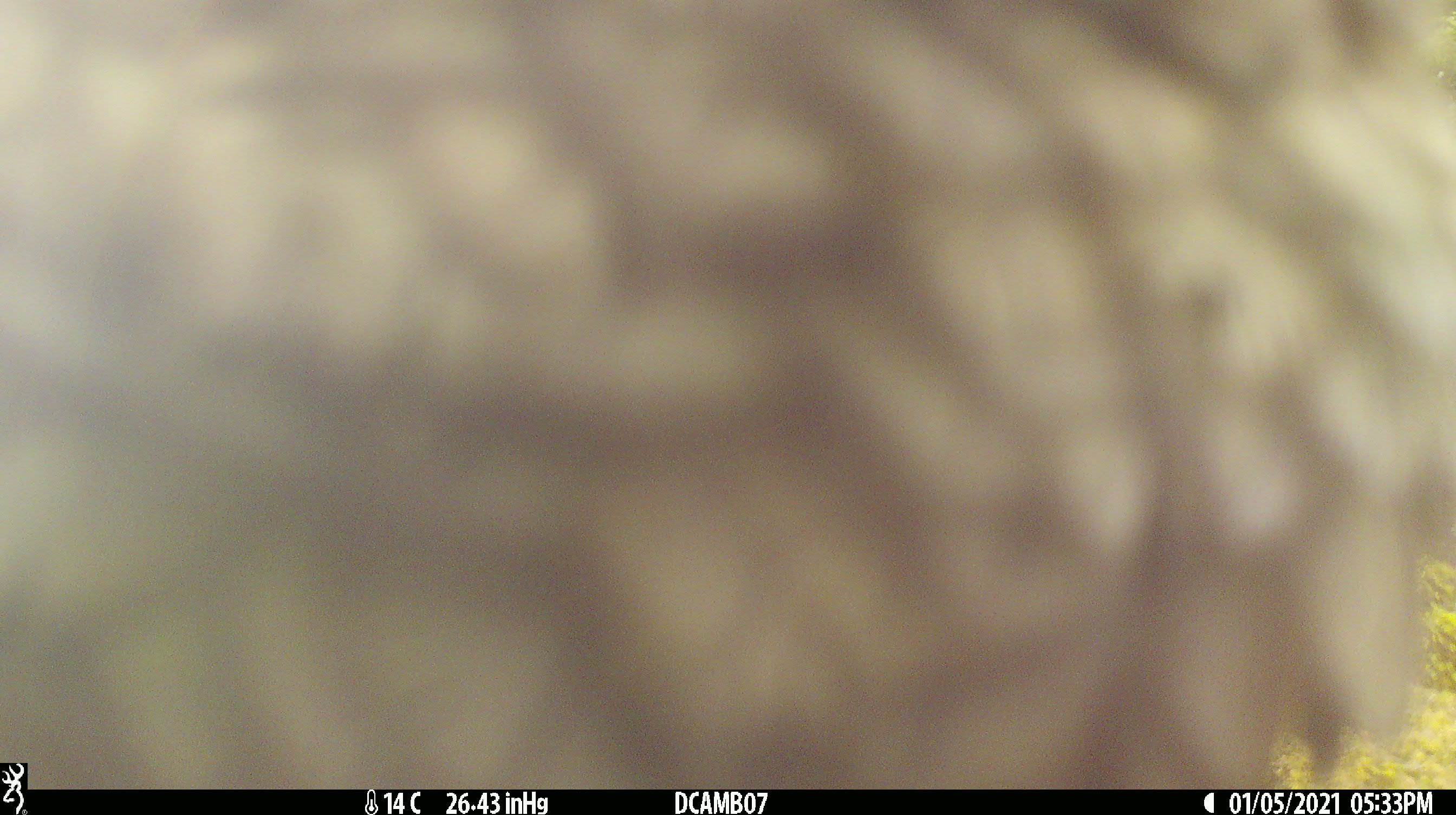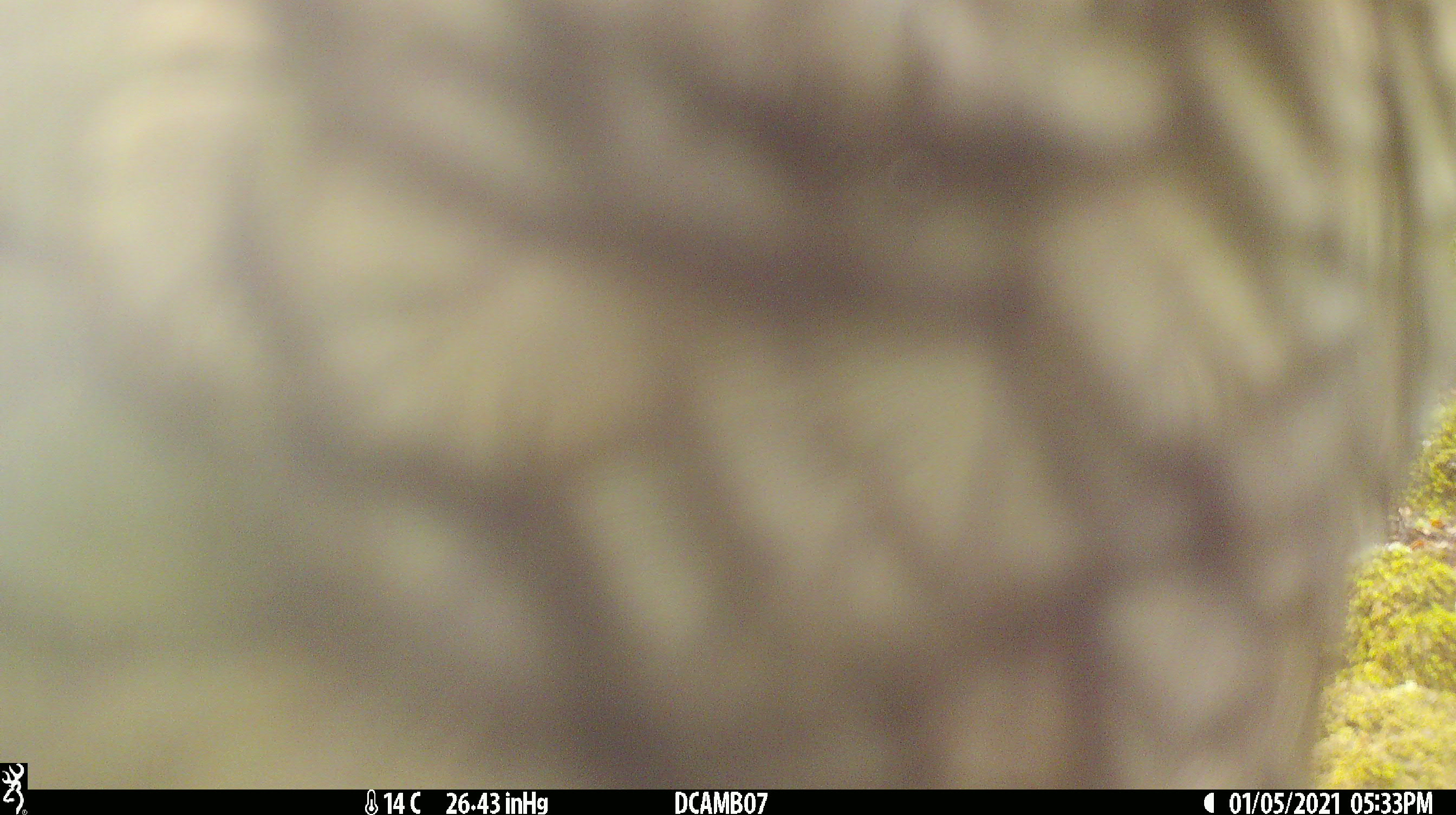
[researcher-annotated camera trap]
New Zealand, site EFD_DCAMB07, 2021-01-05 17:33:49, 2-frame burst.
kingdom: Animalia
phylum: Chordata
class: Aves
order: Psittaciformes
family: Strigopidae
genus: Nestor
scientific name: Nestor notabilis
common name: kea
Kea (Nestor notabilis).